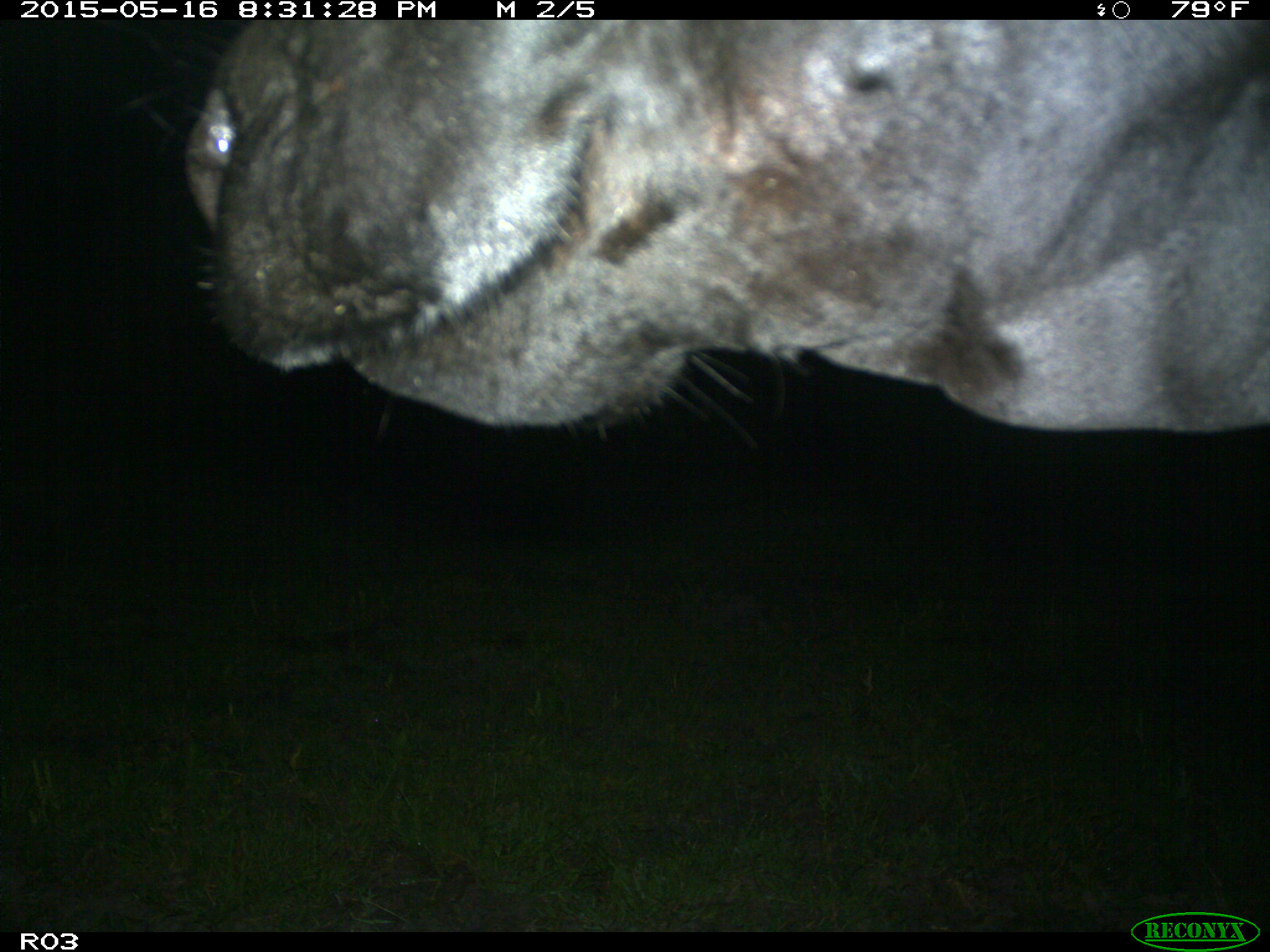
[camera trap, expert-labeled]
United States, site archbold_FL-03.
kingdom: Animalia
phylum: Chordata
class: Mammalia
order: Artiodactyla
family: Bovidae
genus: Bos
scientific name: Bos taurus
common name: domestic cow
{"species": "Bos taurus (domestic cow)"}